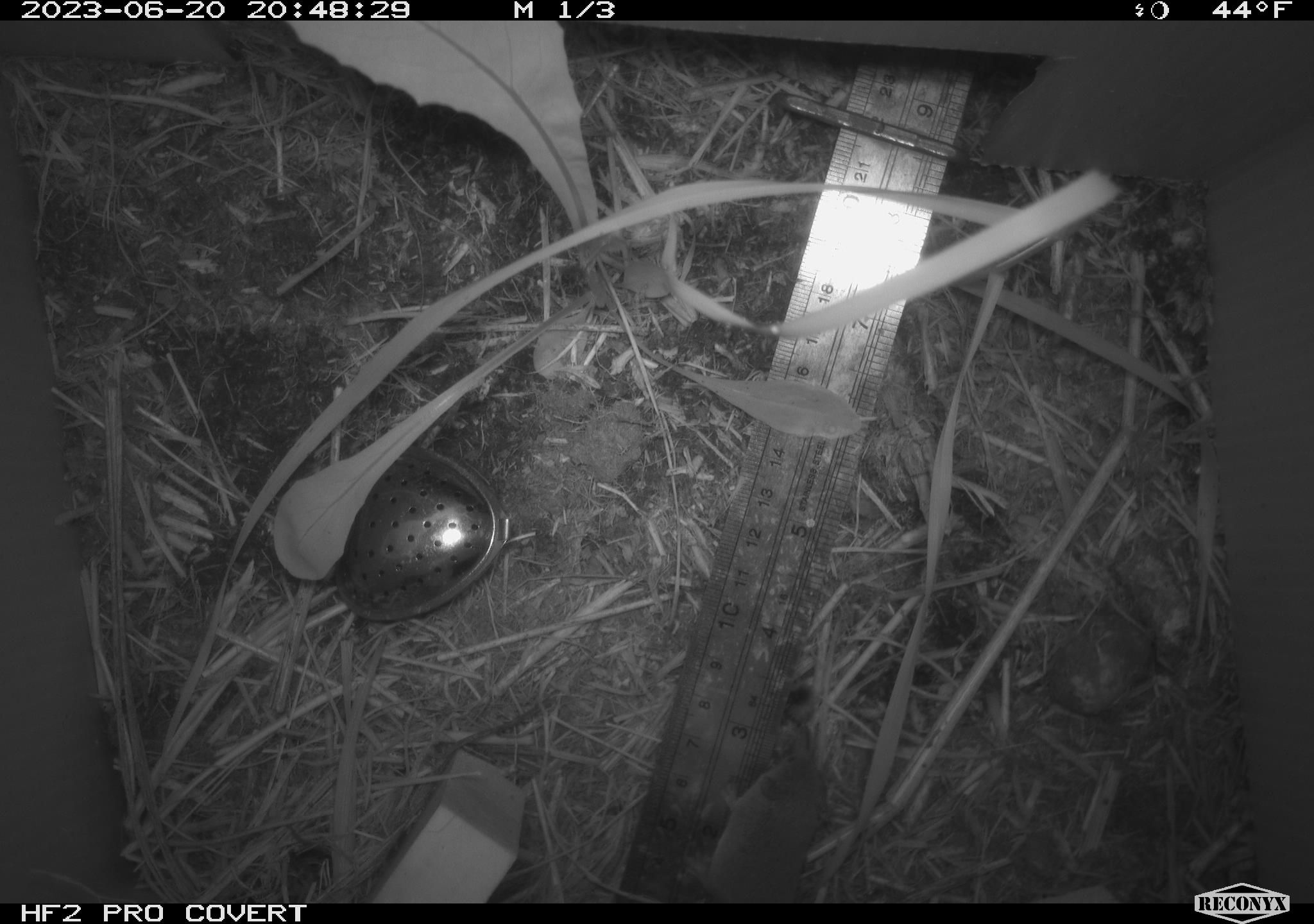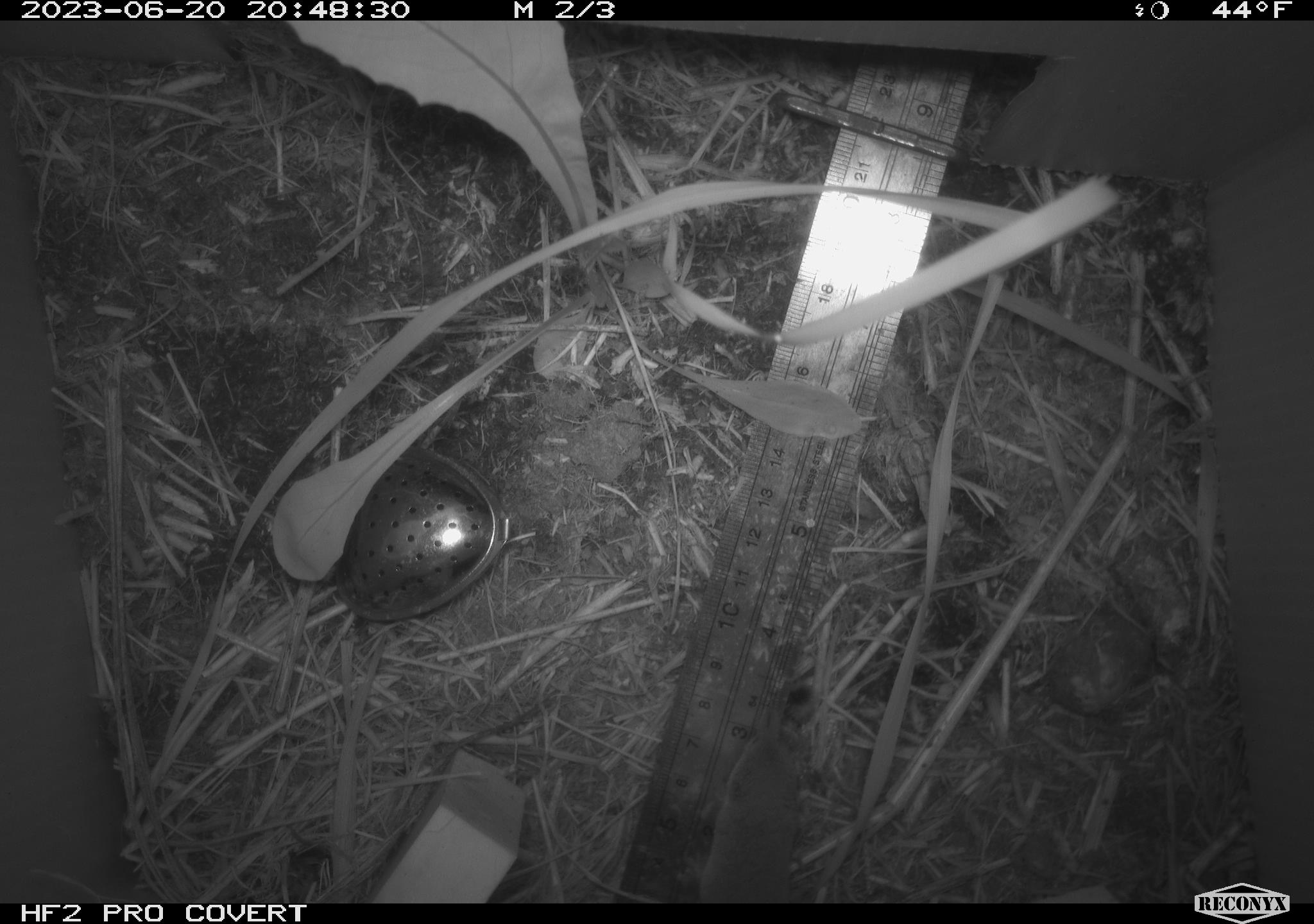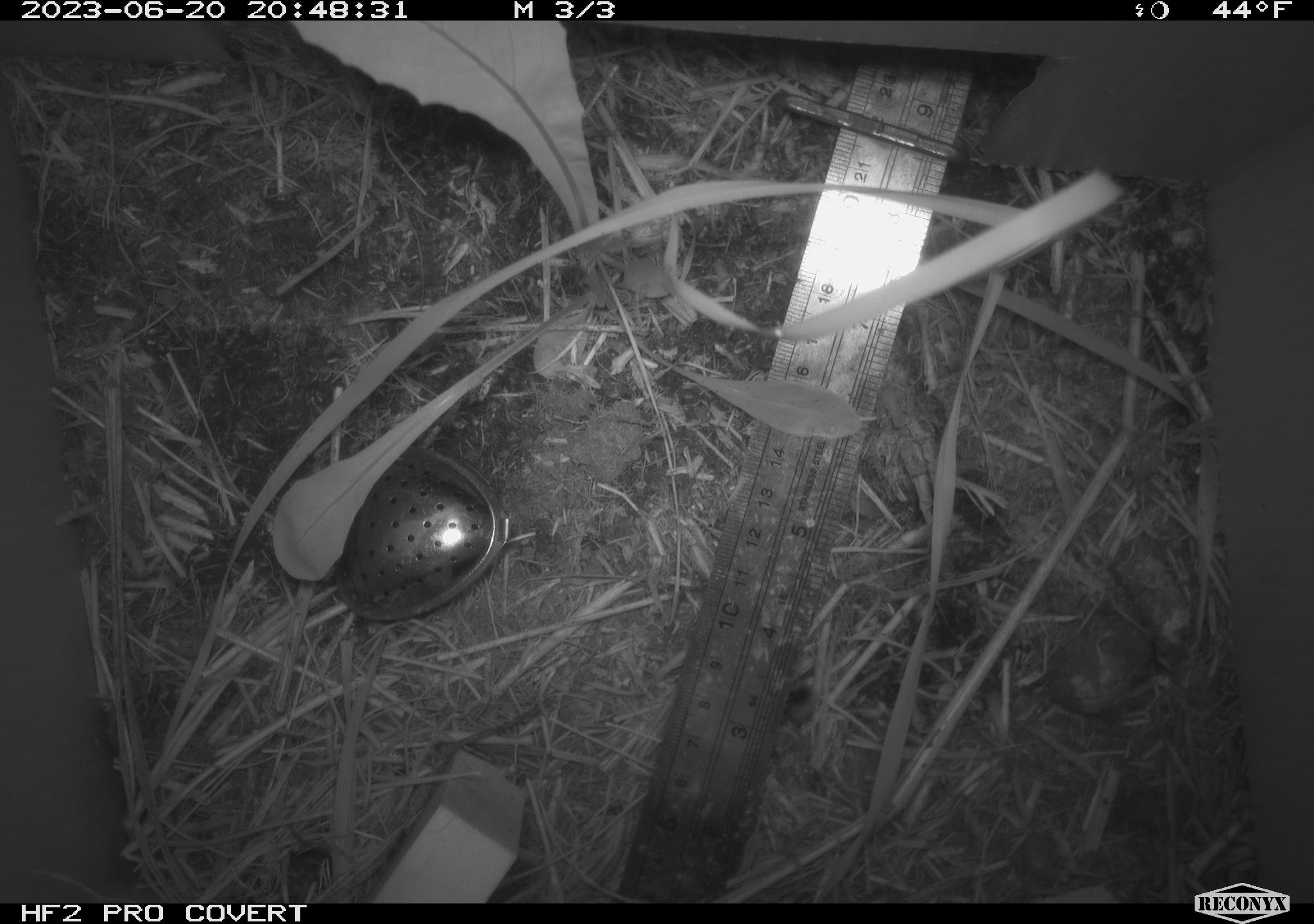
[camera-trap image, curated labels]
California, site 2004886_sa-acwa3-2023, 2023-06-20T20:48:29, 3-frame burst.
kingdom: Animalia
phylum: Chordata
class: Mammalia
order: Eulipotyphla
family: Soricidae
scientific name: Soricidae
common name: shrews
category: soricidae family